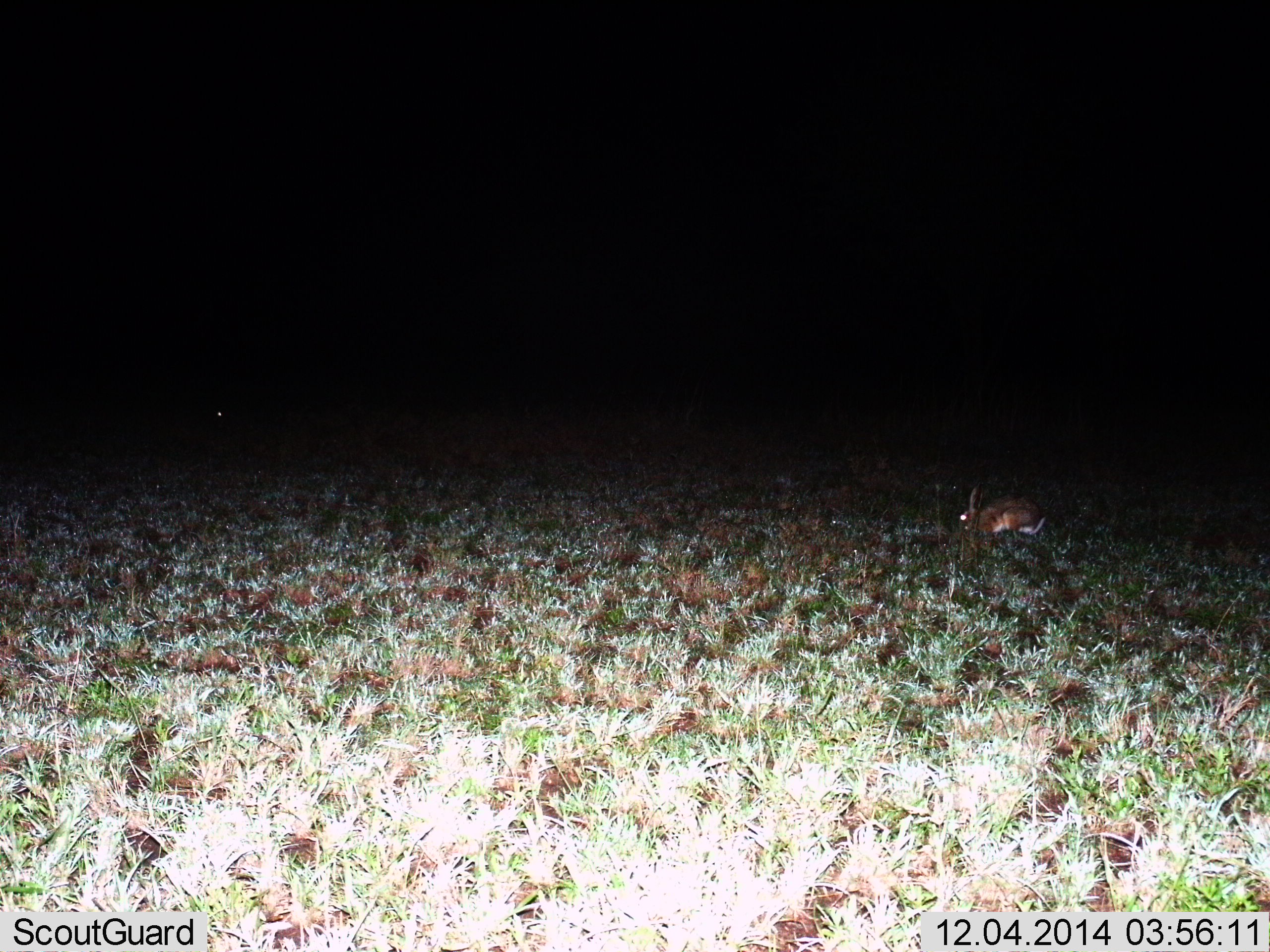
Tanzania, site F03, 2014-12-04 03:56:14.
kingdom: Animalia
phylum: Chordata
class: Mammalia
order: Lagomorpha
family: Leporidae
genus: Lepus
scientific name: Lepus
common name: hare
Hare (Lepus), count 1. Behavior (volunteer vote fractions): standing 30%, resting 0%, moving 30%, interacting 0%. Young present (vote fraction): 0%. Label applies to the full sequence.